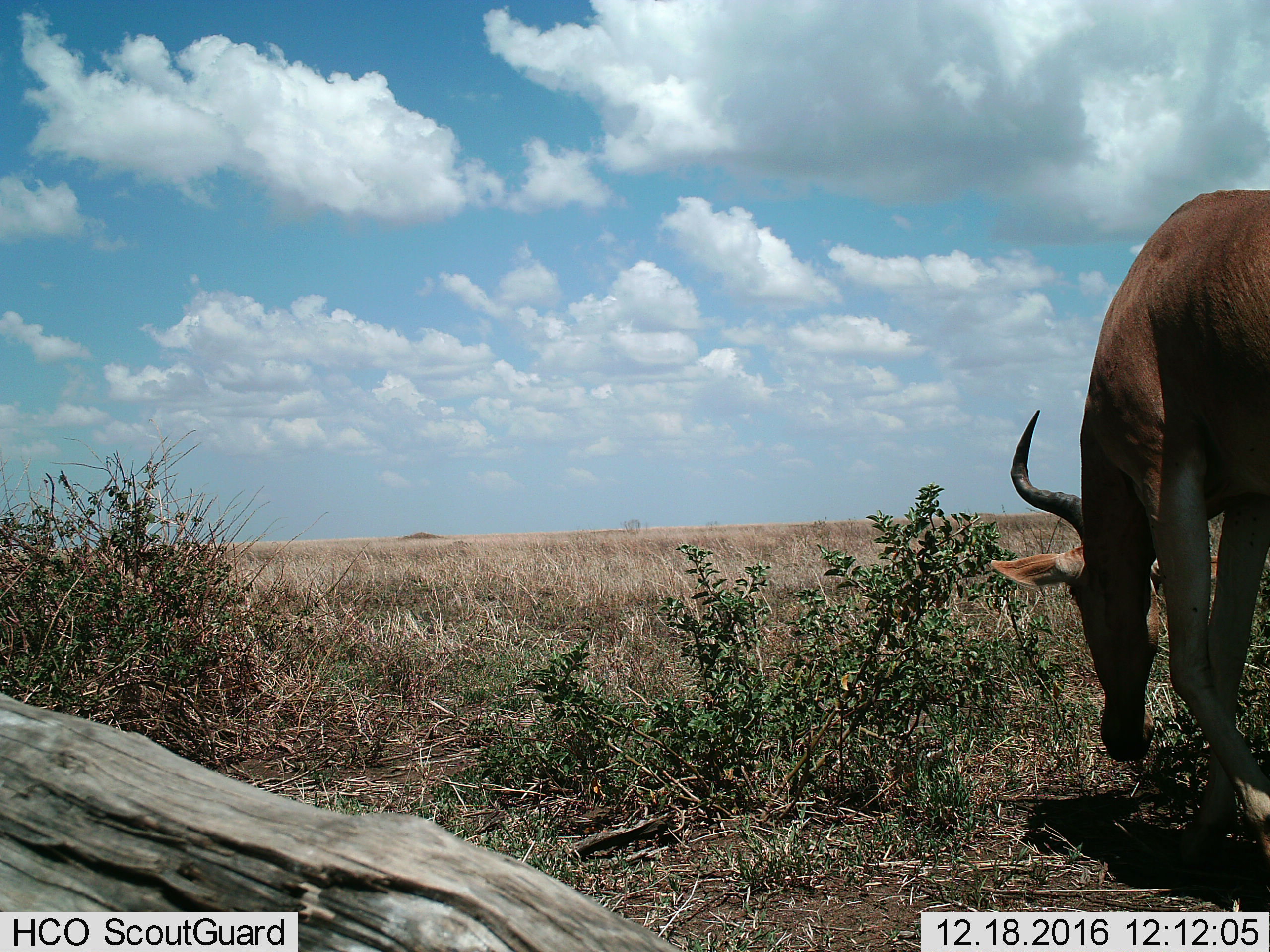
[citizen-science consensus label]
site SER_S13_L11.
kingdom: Animalia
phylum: Chordata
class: Mammalia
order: Artiodactyla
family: Bovidae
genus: Alcelaphus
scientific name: Alcelaphus buselaphus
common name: hartebeest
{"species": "hartebeest (Alcelaphus buselaphus)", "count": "1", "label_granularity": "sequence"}